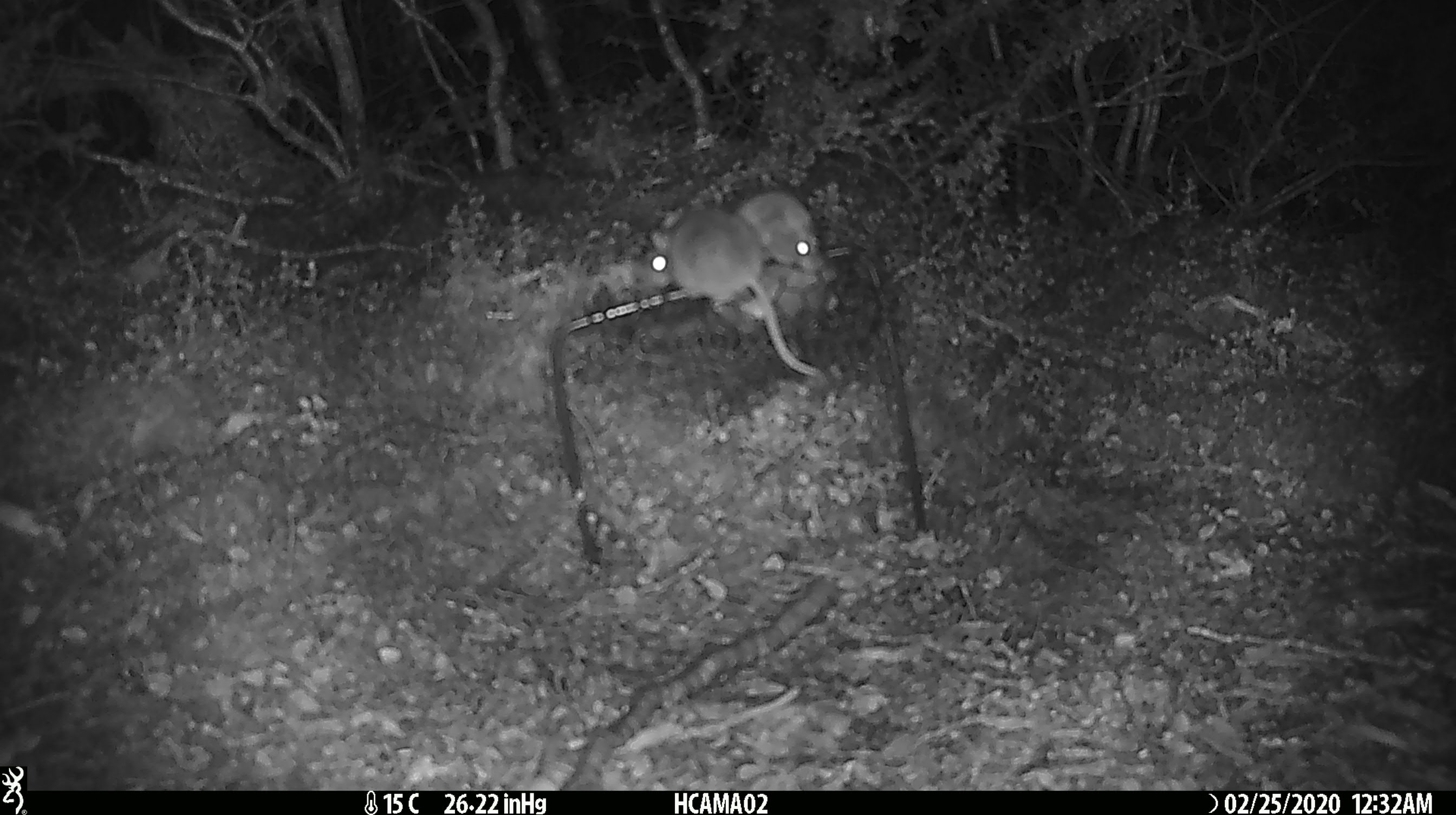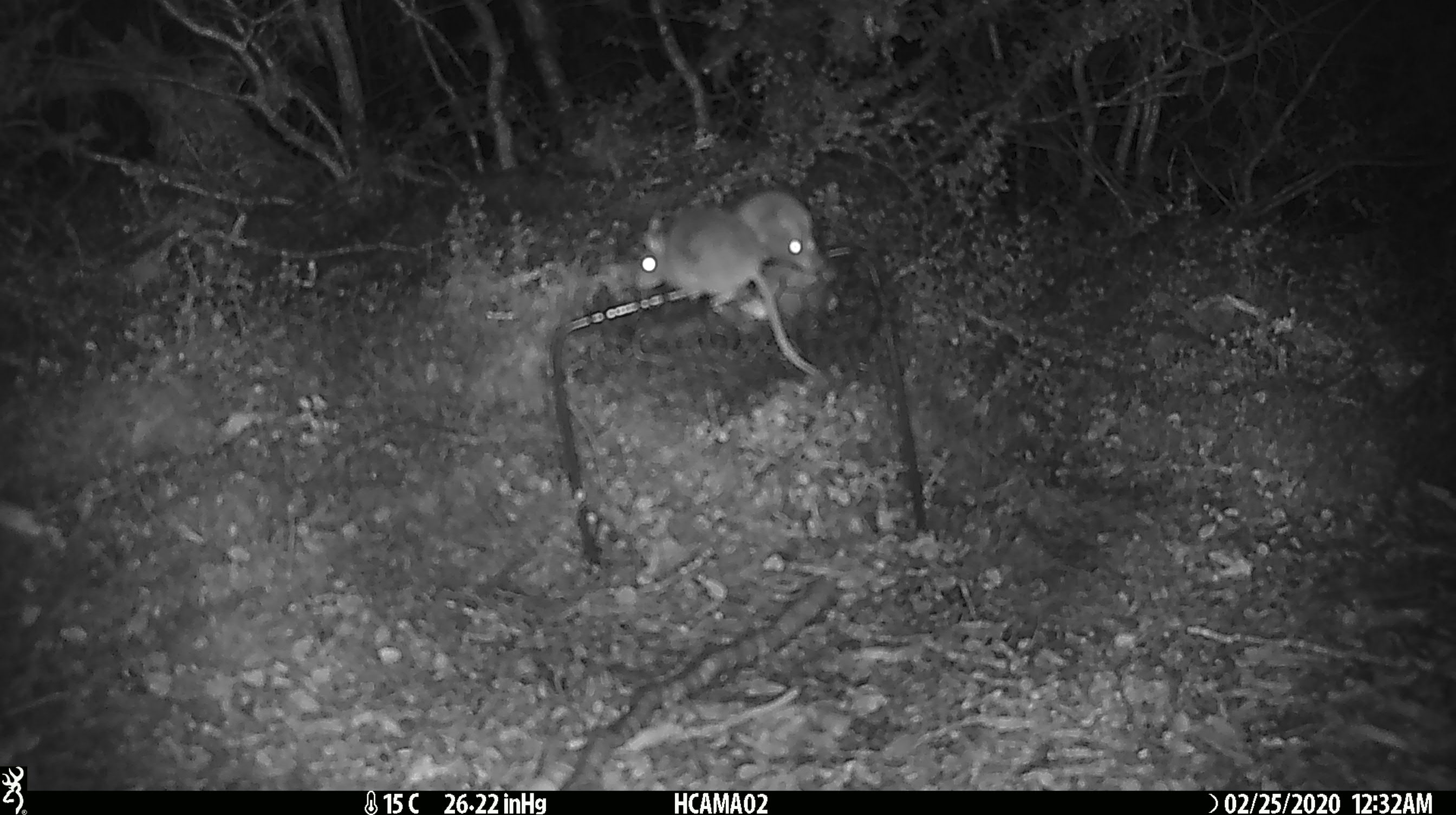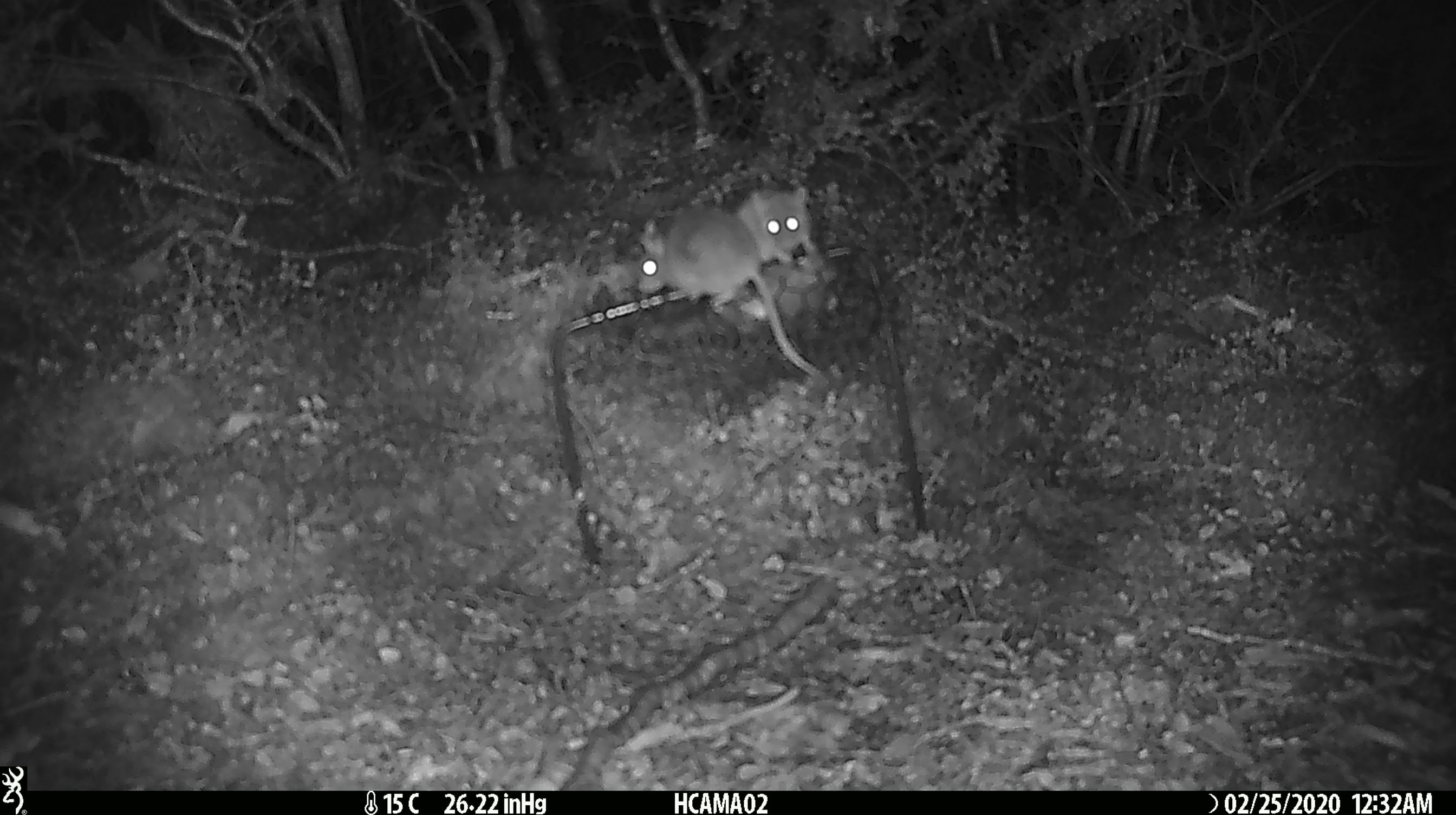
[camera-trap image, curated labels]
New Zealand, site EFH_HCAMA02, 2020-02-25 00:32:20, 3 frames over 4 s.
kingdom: Animalia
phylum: Chordata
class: Mammalia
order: Rodentia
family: Muridae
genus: Mus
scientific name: Mus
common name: mouse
Mouse (Mus).